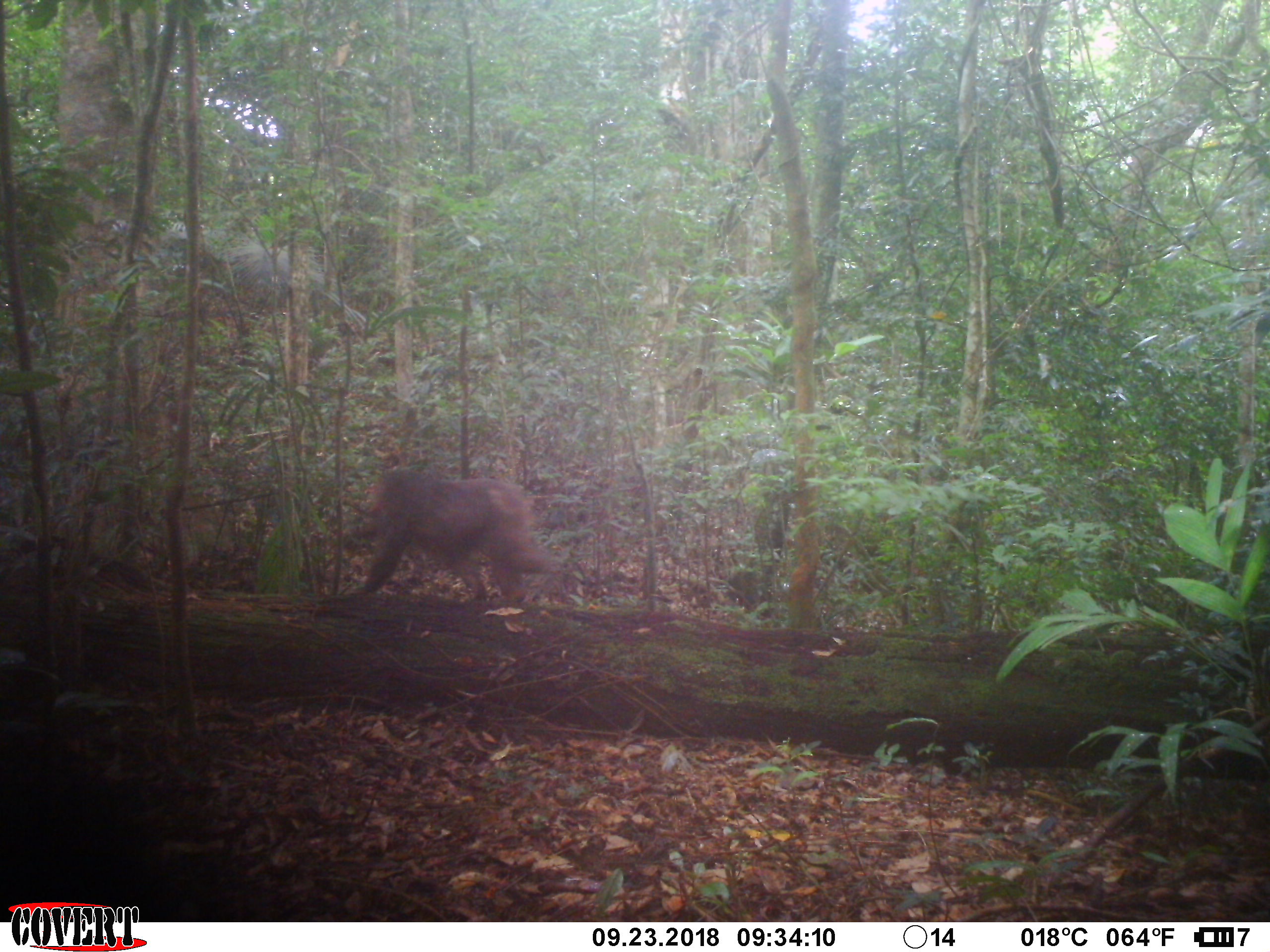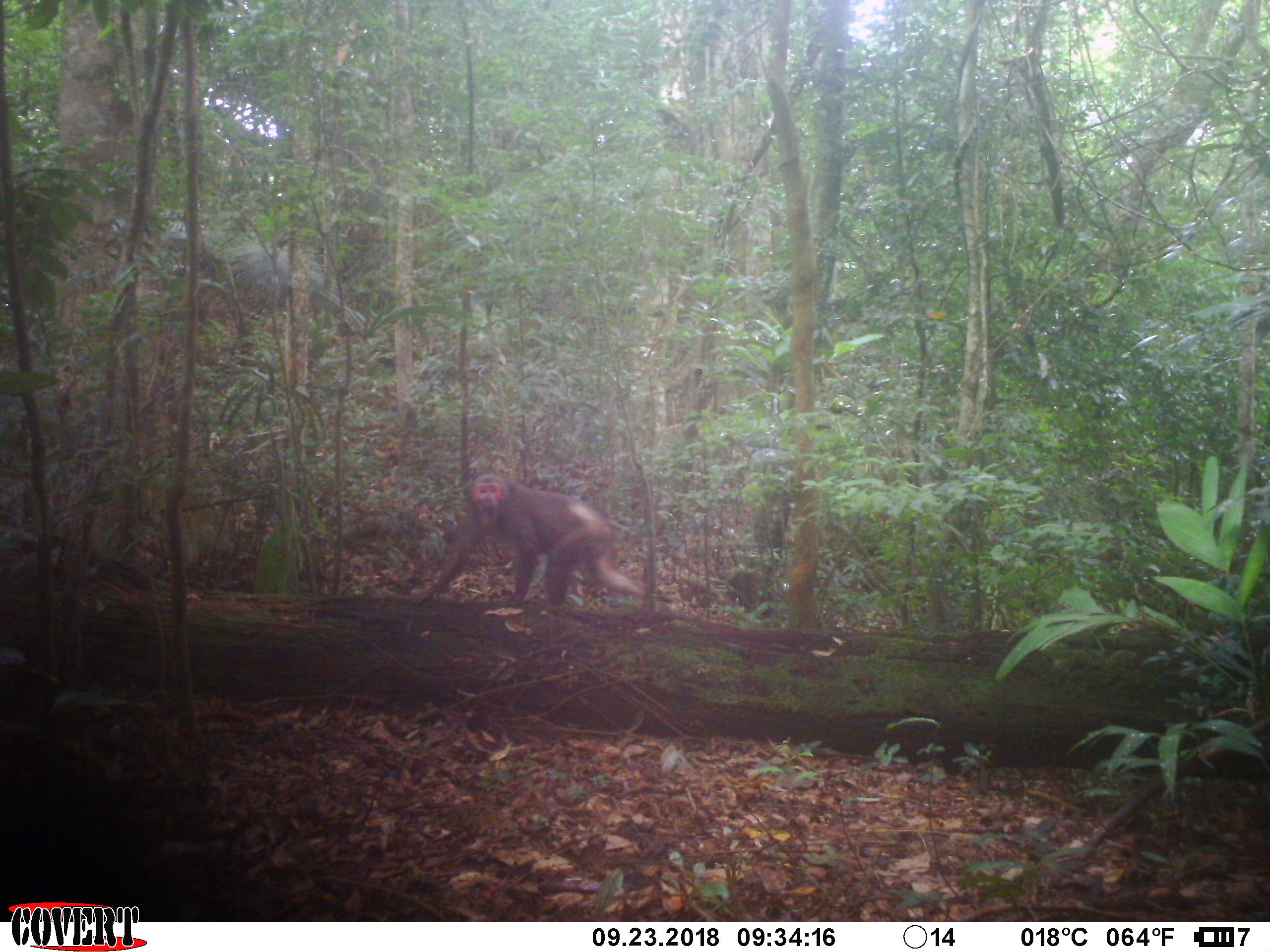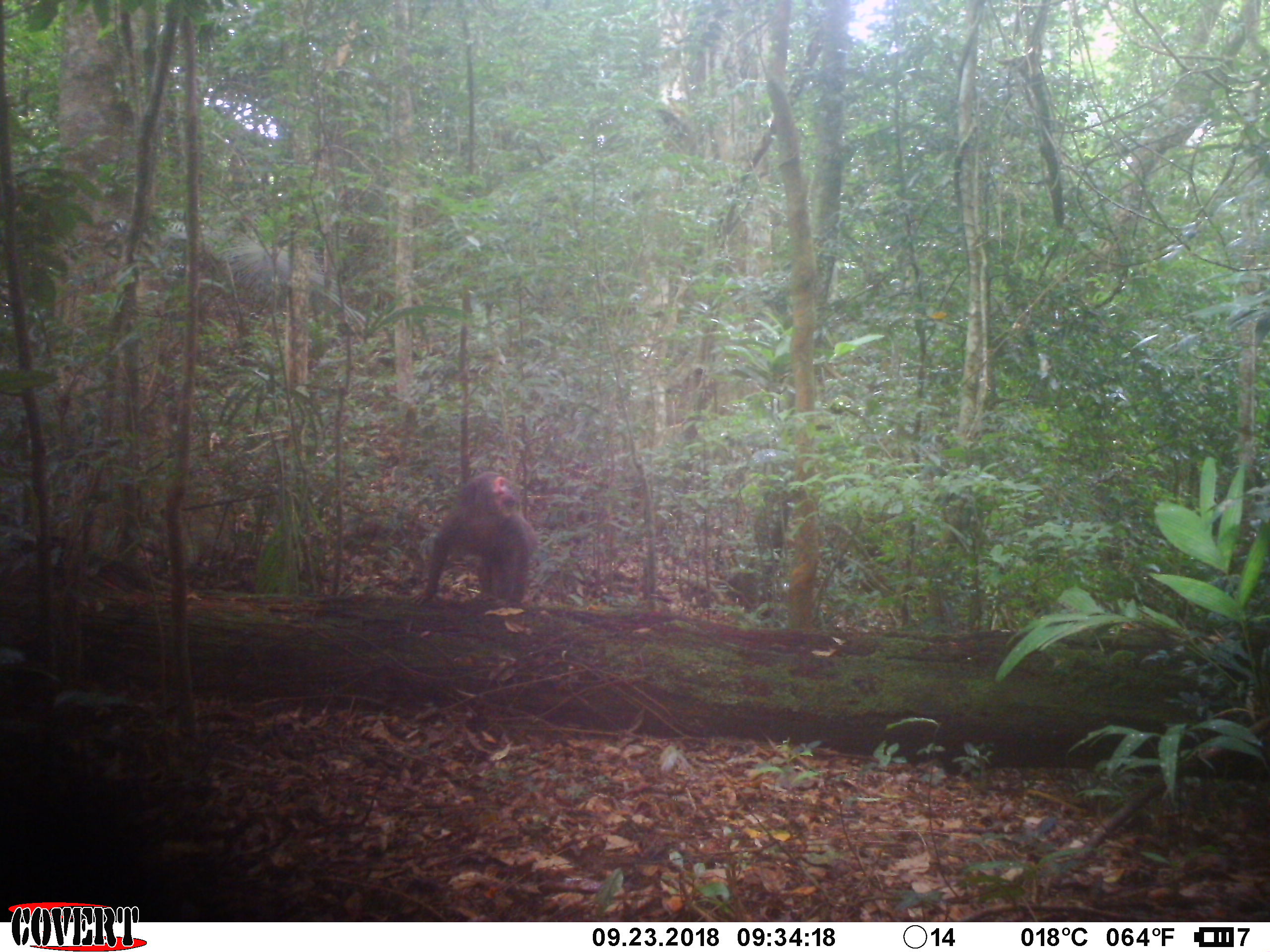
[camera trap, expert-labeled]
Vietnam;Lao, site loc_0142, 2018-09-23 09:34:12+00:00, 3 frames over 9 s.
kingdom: Animalia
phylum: Chordata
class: Mammalia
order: Primates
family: Cercopithecidae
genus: Macaca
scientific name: Macaca arctoides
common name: stump-tailed macaque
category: stump tailed macaque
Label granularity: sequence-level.